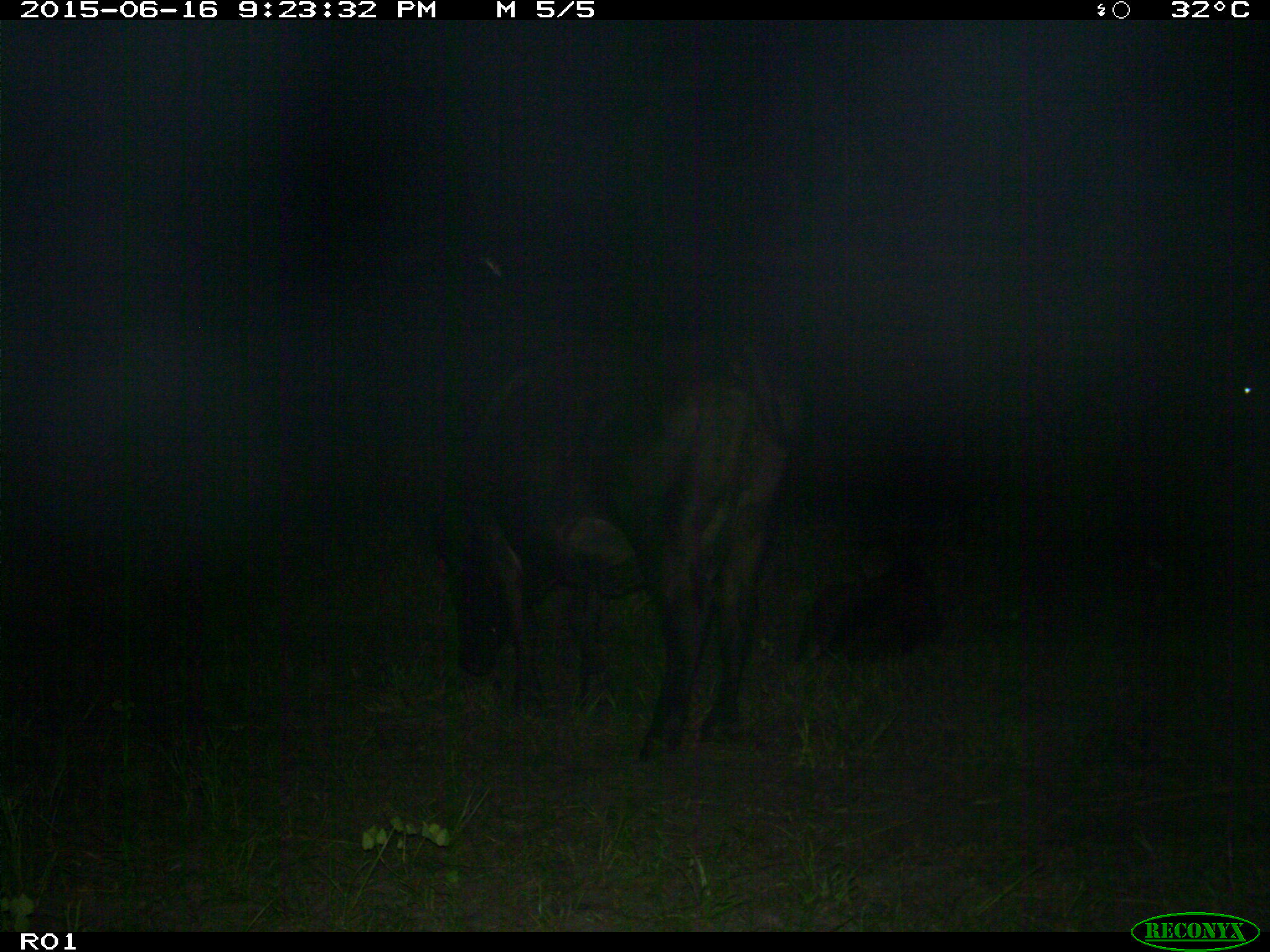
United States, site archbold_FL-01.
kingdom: Animalia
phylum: Chordata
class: Mammalia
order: Artiodactyla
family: Bovidae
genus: Bos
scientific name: Bos taurus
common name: domestic cow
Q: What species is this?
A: Bos taurus (domestic cow).